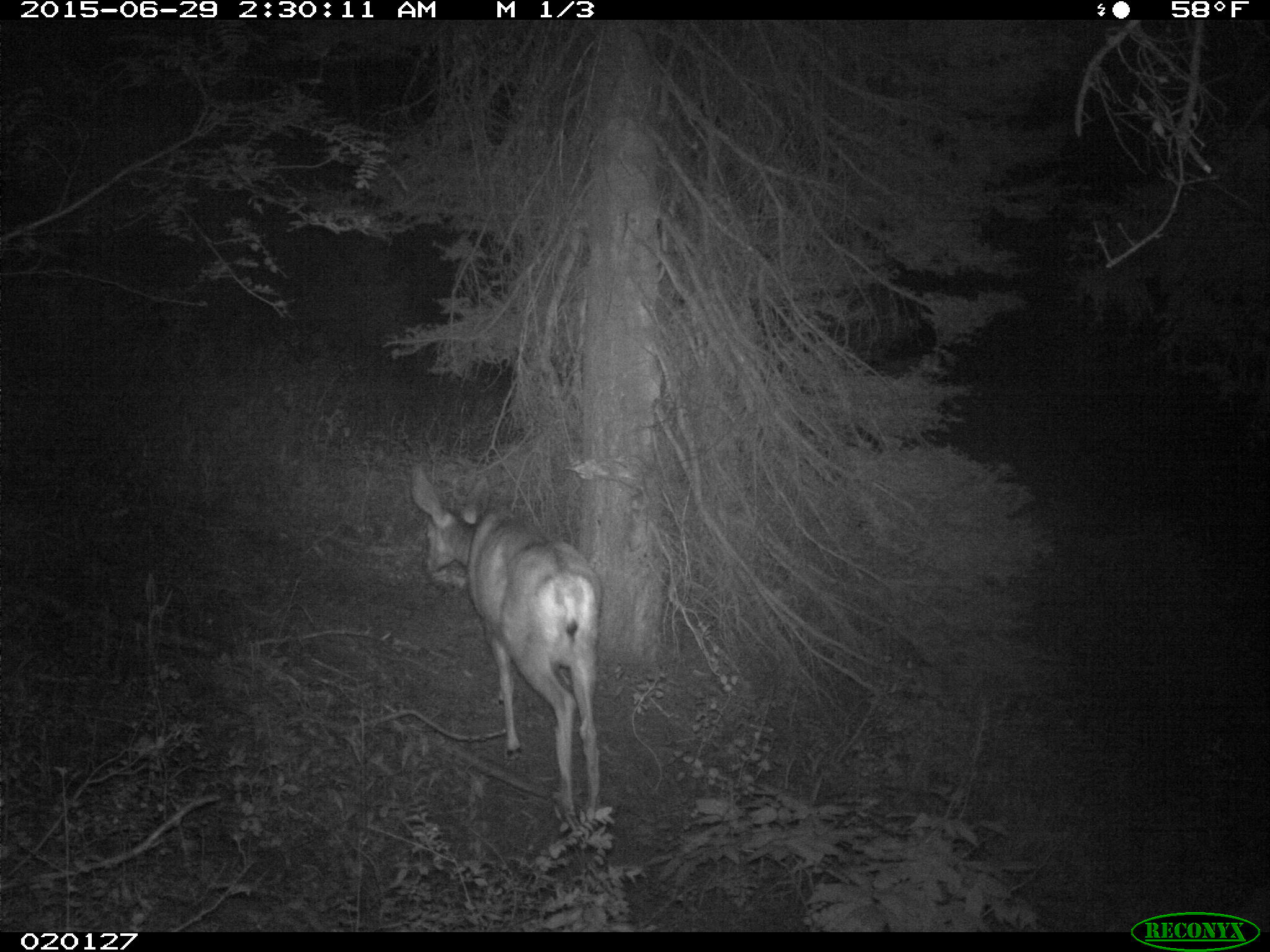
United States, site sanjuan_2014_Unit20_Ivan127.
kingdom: Animalia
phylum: Chordata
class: Mammalia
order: Artiodactyla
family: Cervidae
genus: Odocoileus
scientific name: Odocoileus hemionus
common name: mule deer